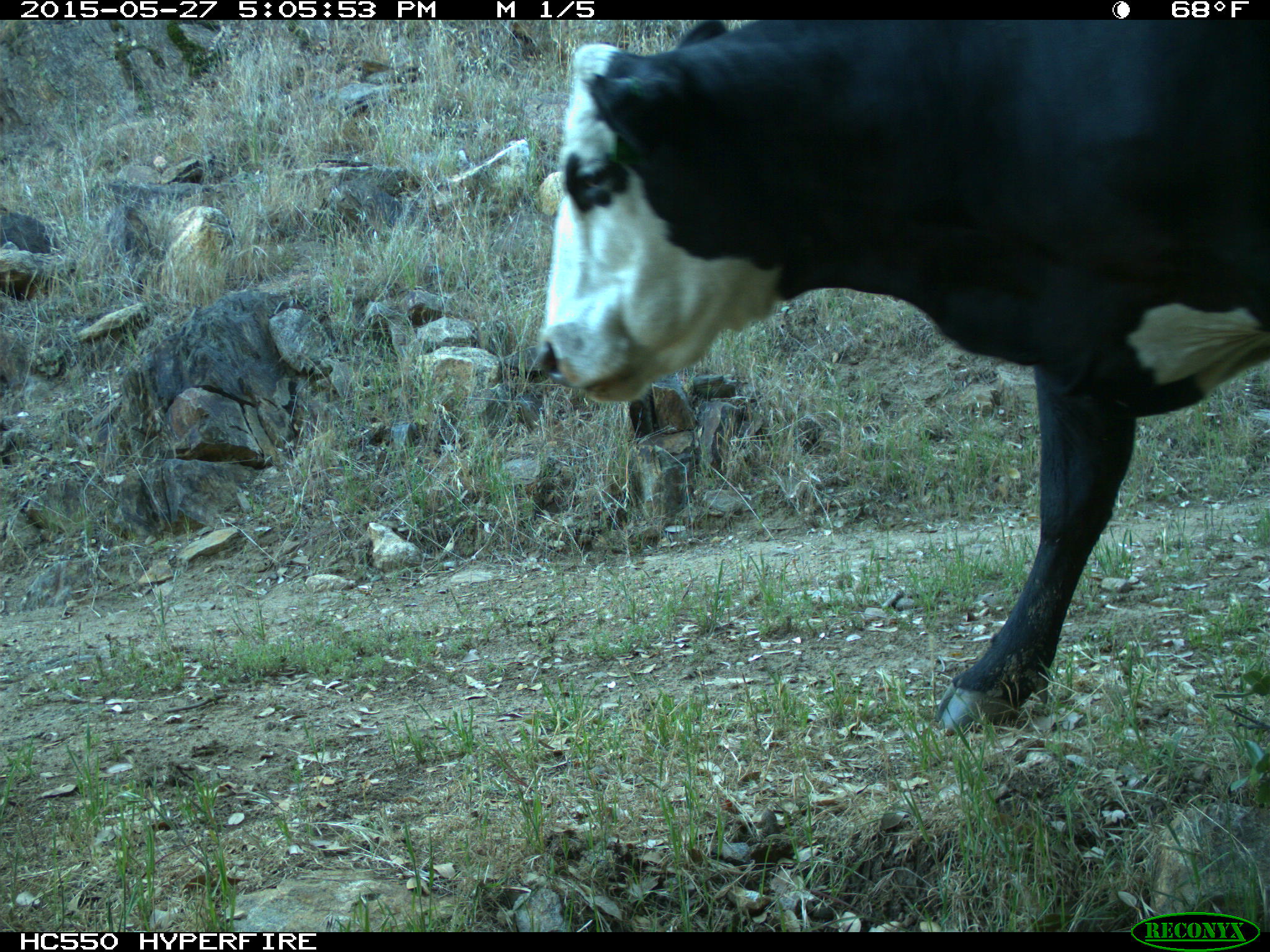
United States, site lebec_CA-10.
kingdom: Animalia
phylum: Chordata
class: Mammalia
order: Artiodactyla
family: Bovidae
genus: Bos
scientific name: Bos taurus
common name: domestic cow